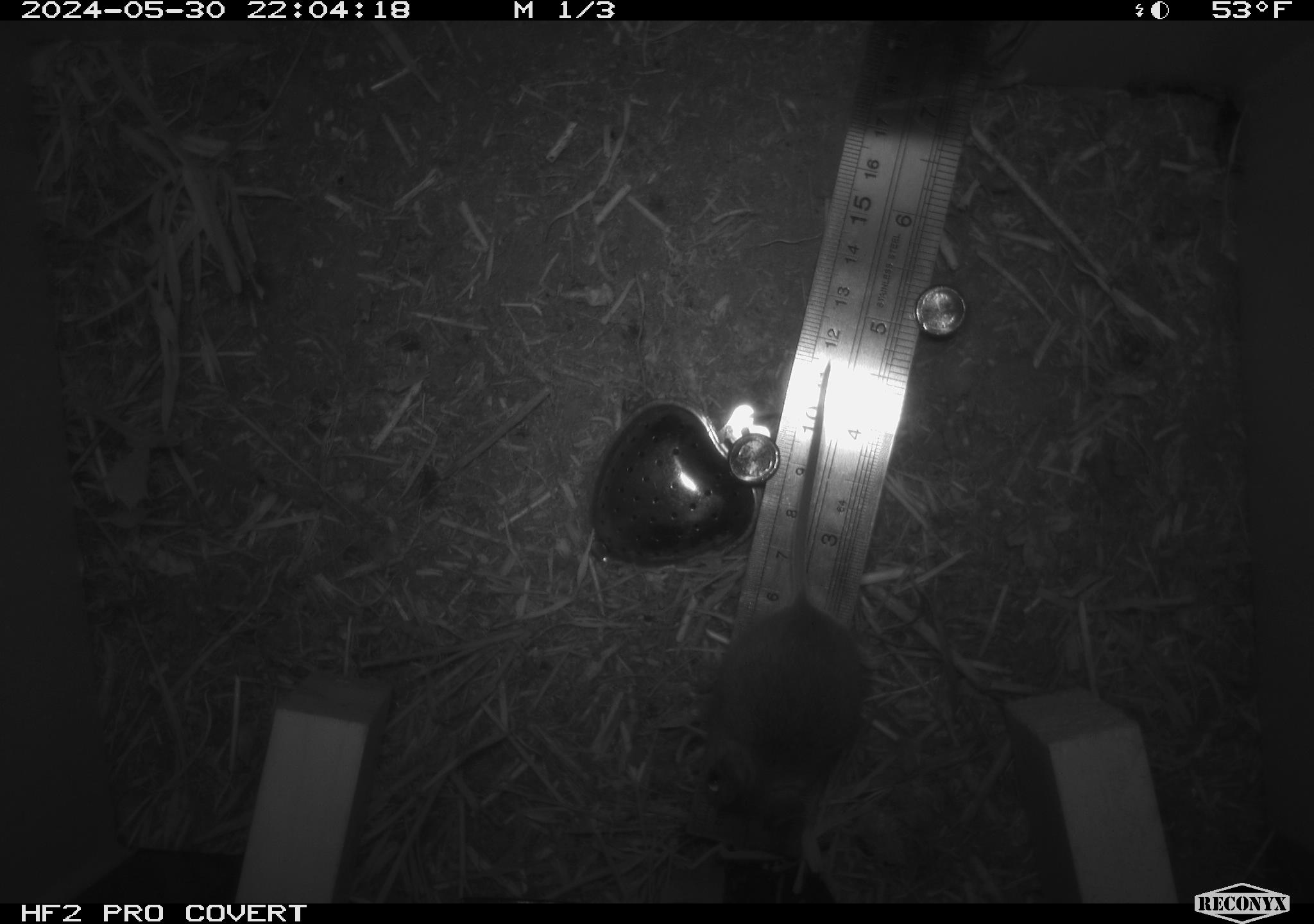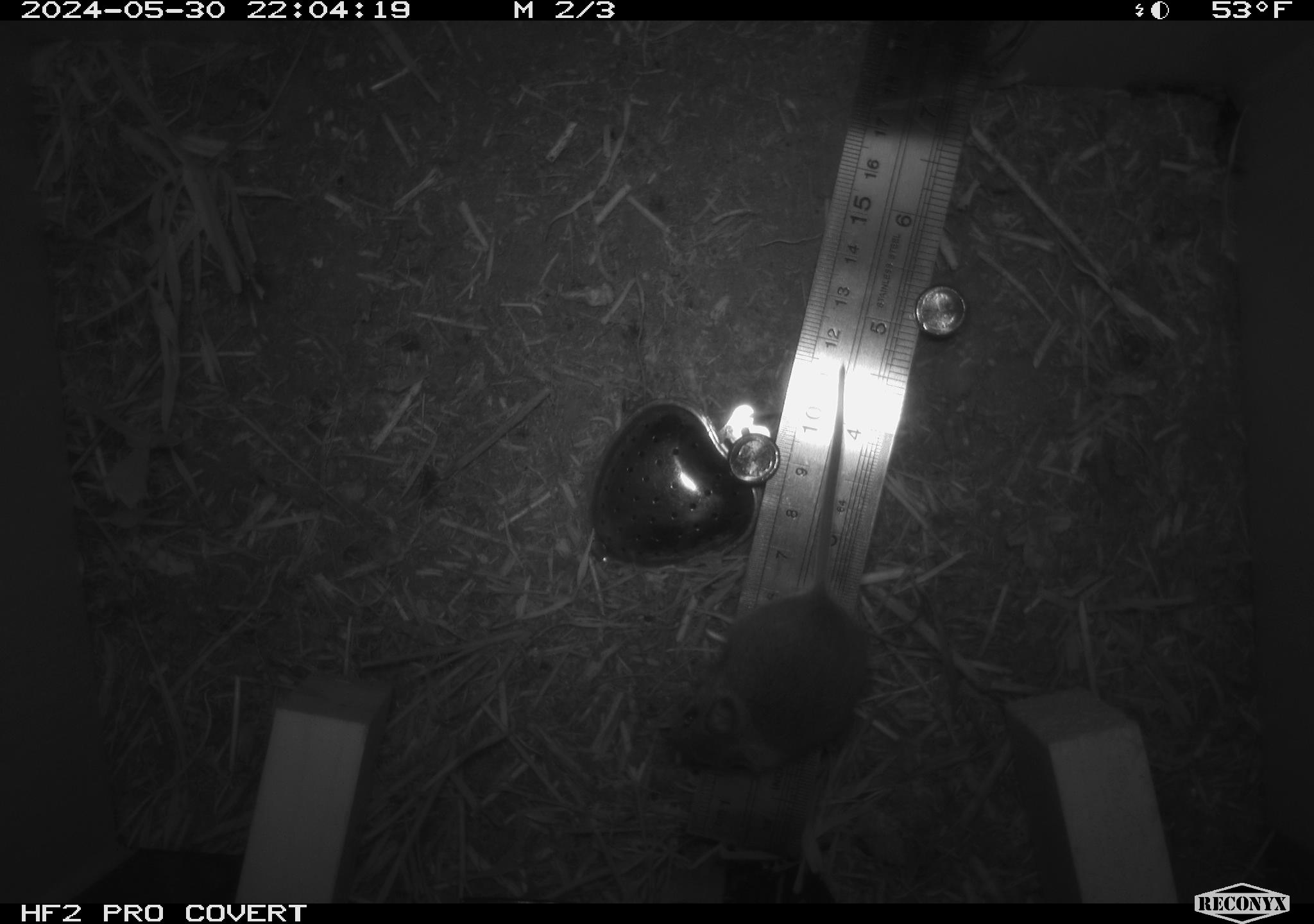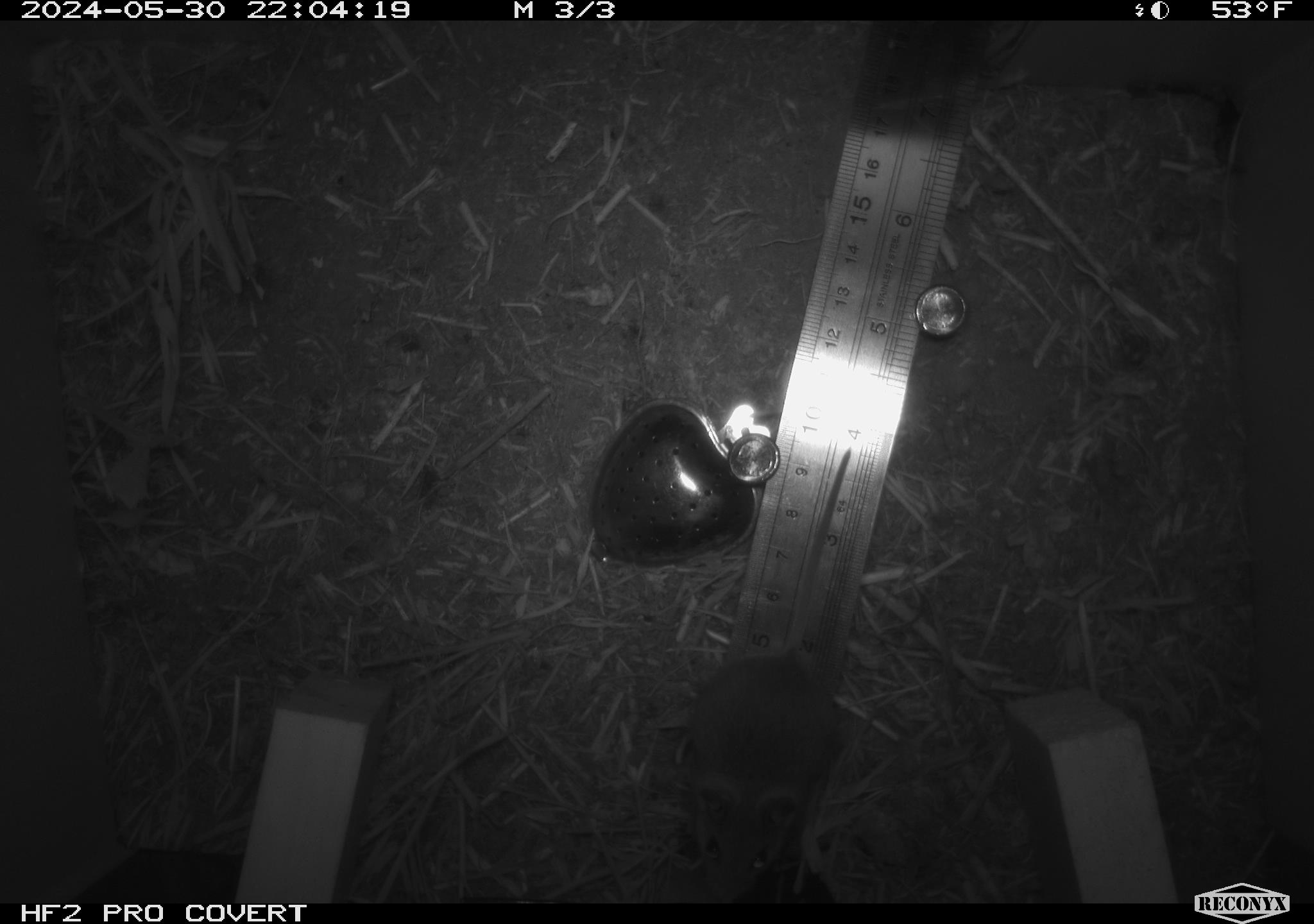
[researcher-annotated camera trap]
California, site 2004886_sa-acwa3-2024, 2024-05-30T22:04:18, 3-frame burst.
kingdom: Animalia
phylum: Chordata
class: Mammalia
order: Rodentia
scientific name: Rodentia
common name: mouse species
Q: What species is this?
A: Mouse species (Rodentia).